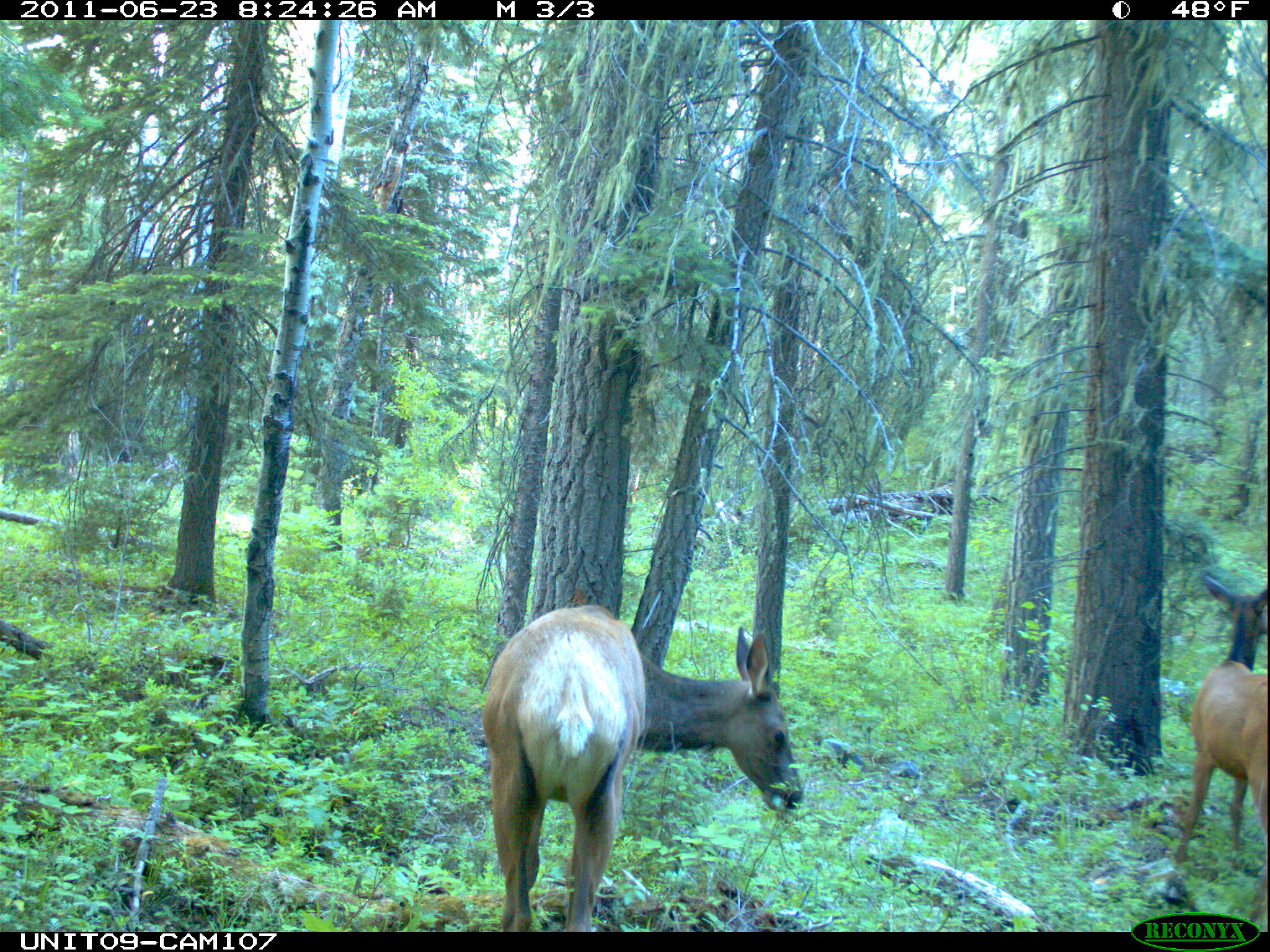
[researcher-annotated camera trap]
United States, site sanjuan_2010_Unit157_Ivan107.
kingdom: Animalia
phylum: Chordata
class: Mammalia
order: Artiodactyla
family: Cervidae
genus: Cervus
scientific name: Cervus elaphus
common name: red deer